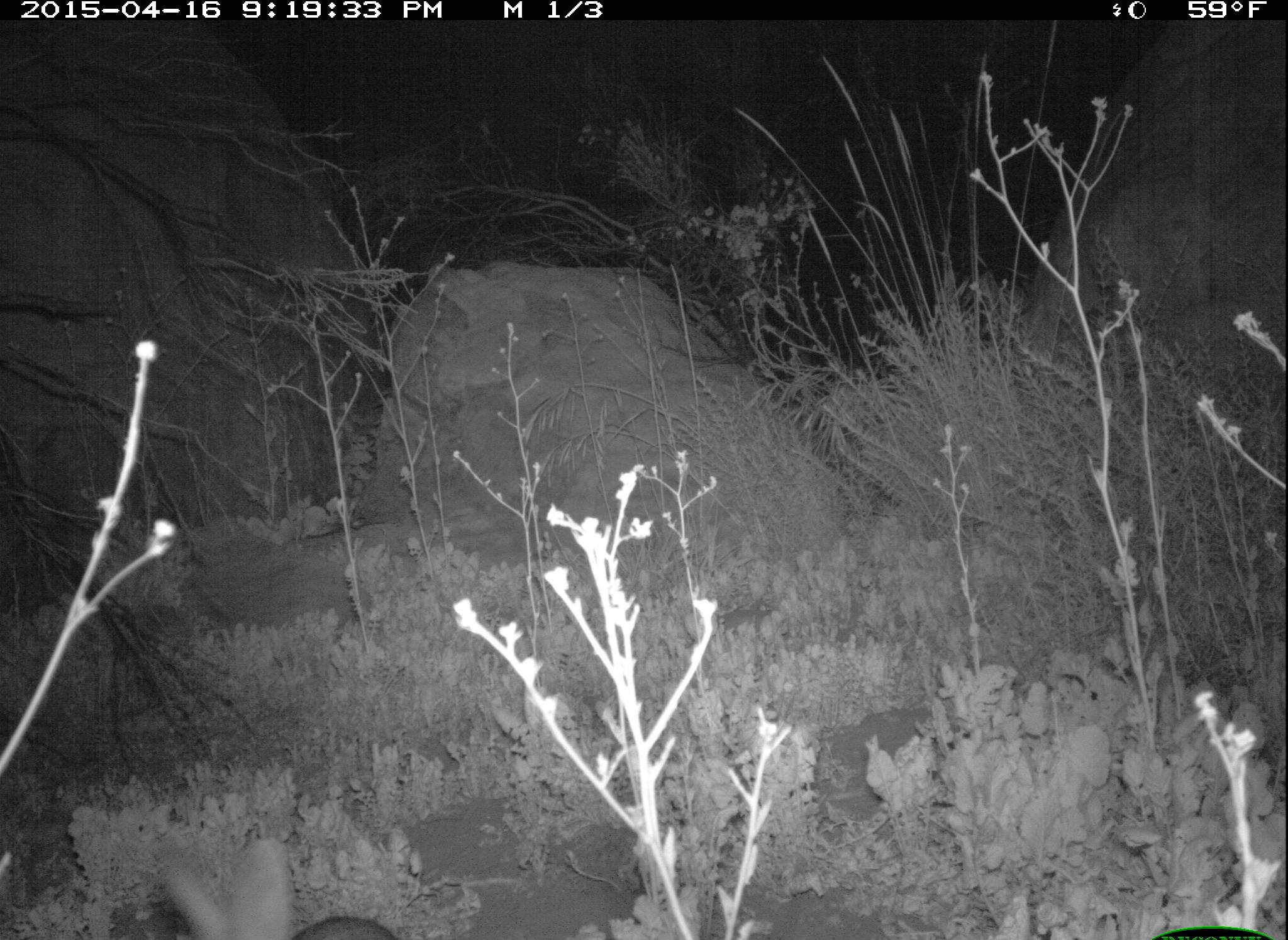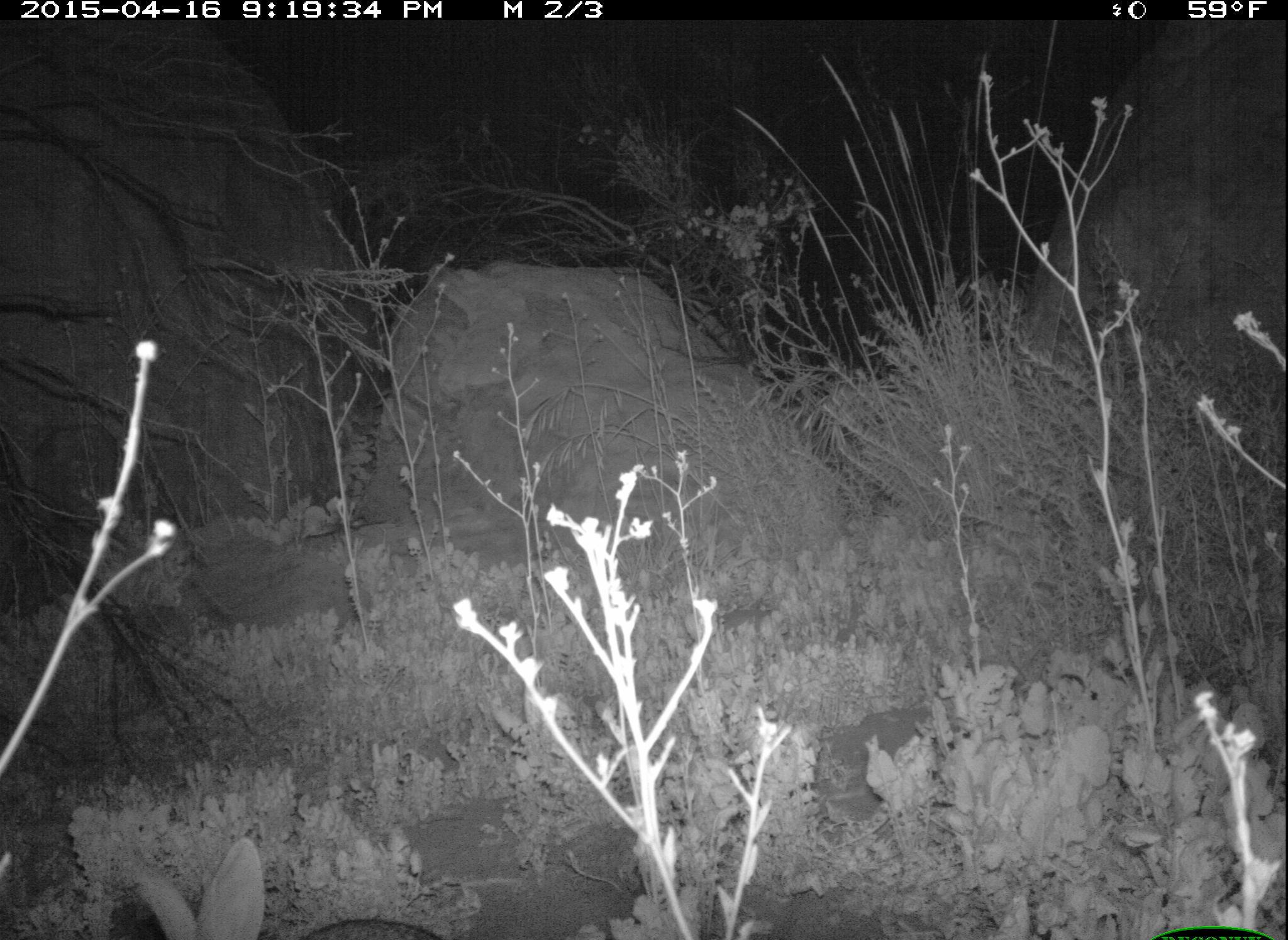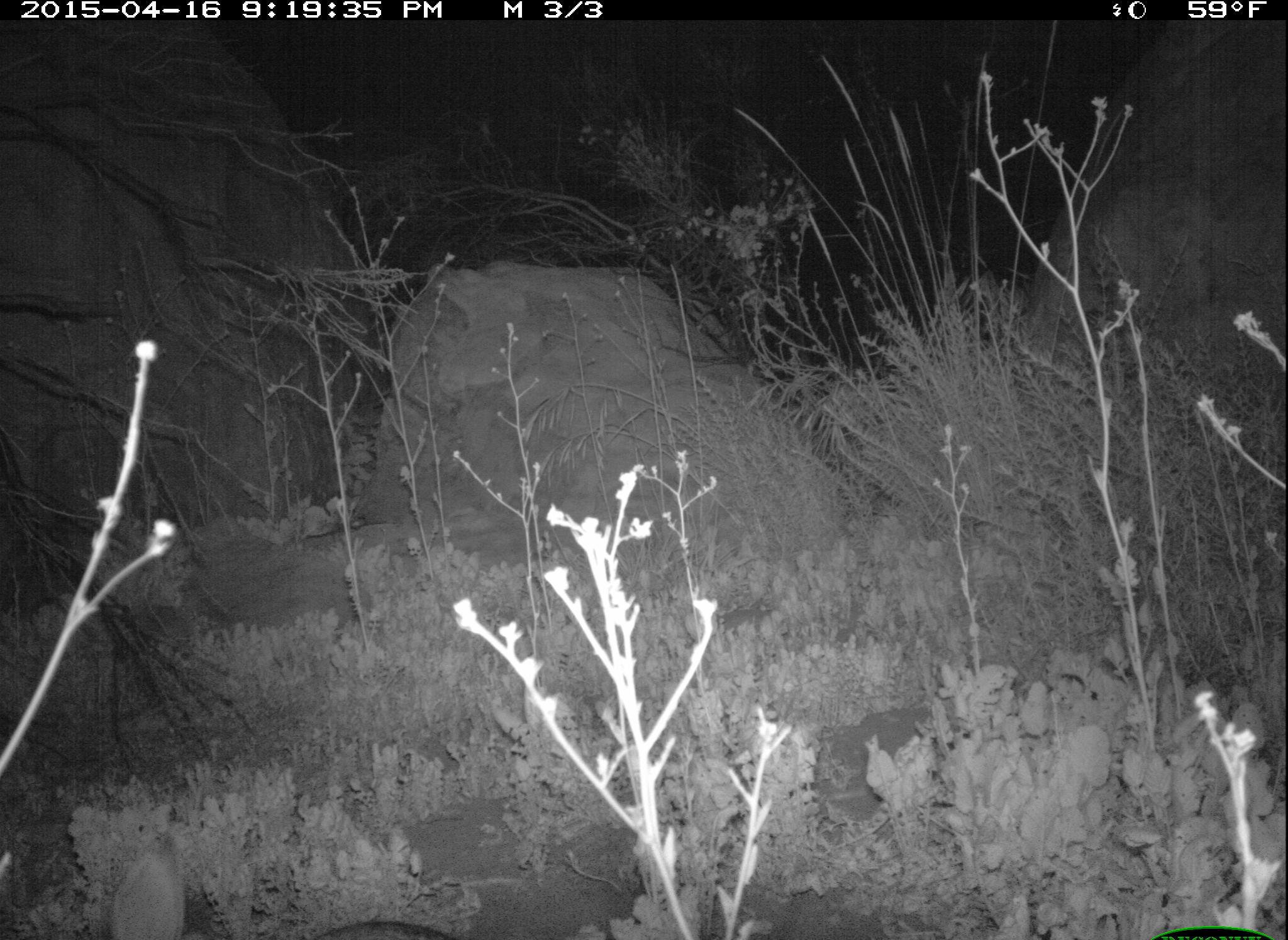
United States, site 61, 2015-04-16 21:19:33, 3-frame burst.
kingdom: Animalia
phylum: Chordata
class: Mammalia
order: Lagomorpha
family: Leporidae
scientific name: Leporidae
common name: rabbits and hares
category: rabbit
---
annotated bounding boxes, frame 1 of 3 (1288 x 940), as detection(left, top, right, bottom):
rabbit: detection(143, 812, 372, 933)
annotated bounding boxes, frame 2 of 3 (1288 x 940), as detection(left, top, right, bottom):
rabbit: detection(108, 833, 427, 940)